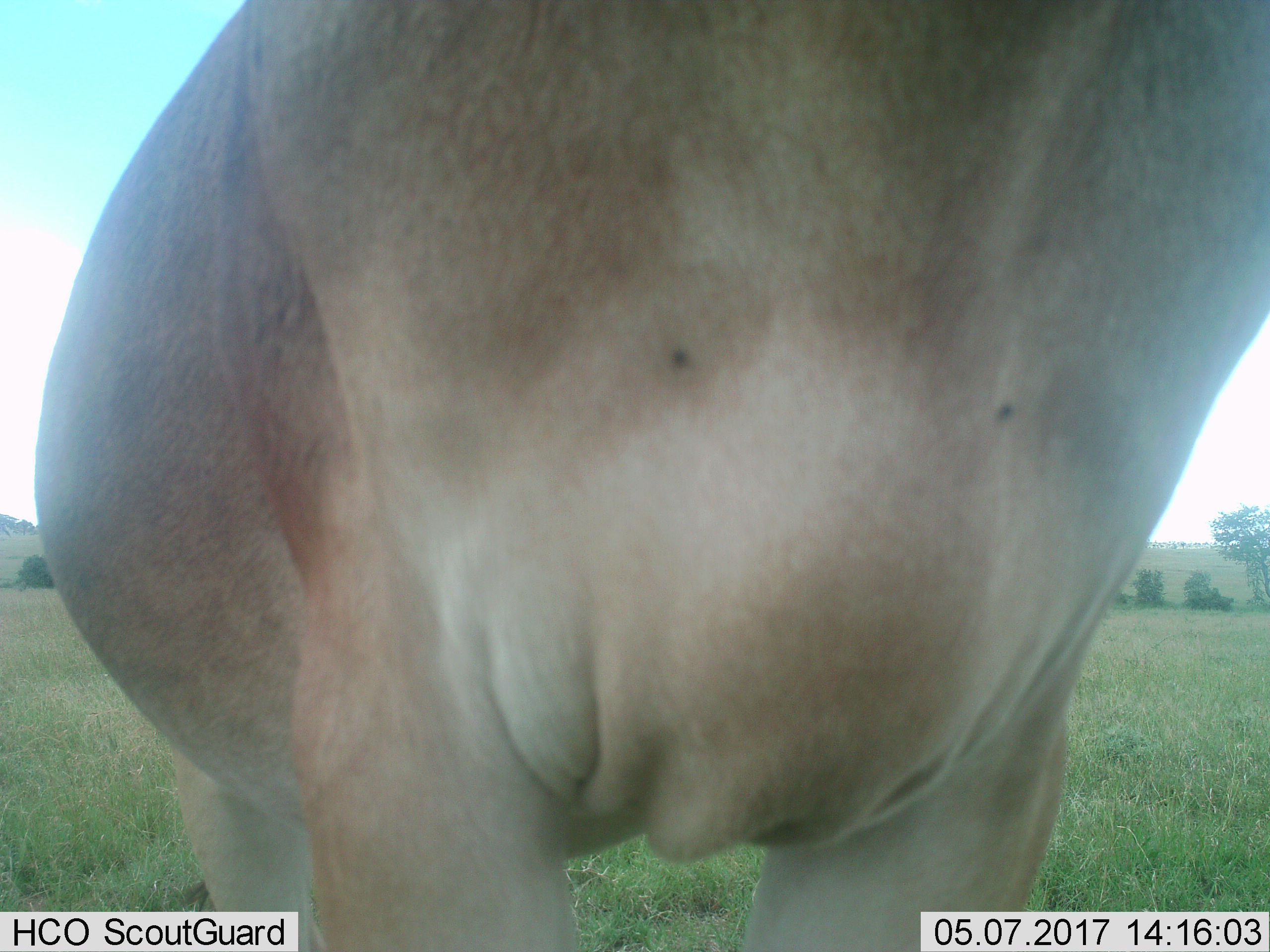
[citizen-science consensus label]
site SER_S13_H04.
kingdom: Animalia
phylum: Chordata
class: Mammalia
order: Artiodactyla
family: Bovidae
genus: Alcelaphus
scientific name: Alcelaphus buselaphus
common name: hartebeest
Hartebeest (Alcelaphus buselaphus), count 1. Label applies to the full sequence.